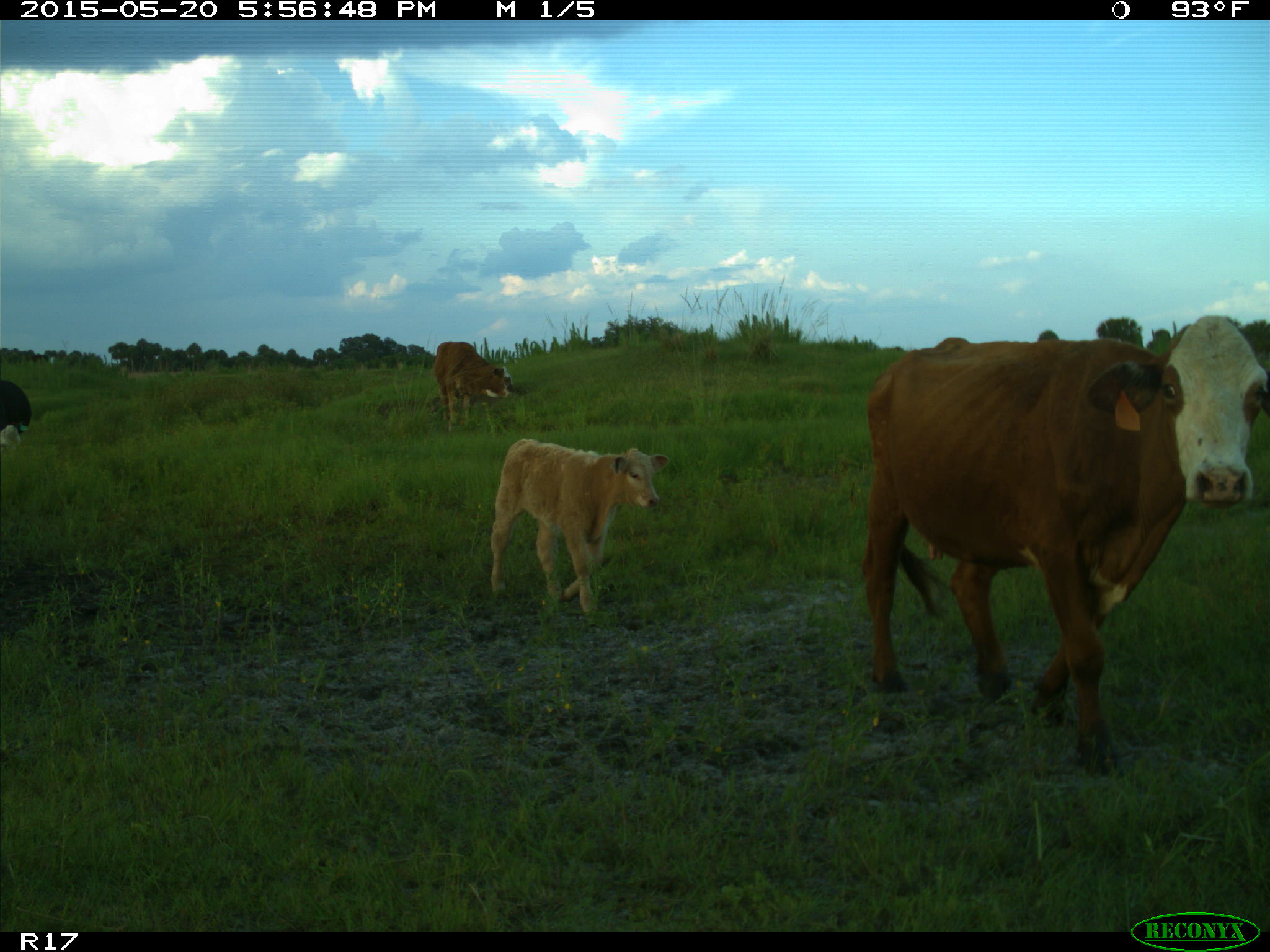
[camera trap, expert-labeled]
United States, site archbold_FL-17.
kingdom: Animalia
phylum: Chordata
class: Mammalia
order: Artiodactyla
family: Bovidae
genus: Bos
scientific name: Bos taurus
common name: domestic cow